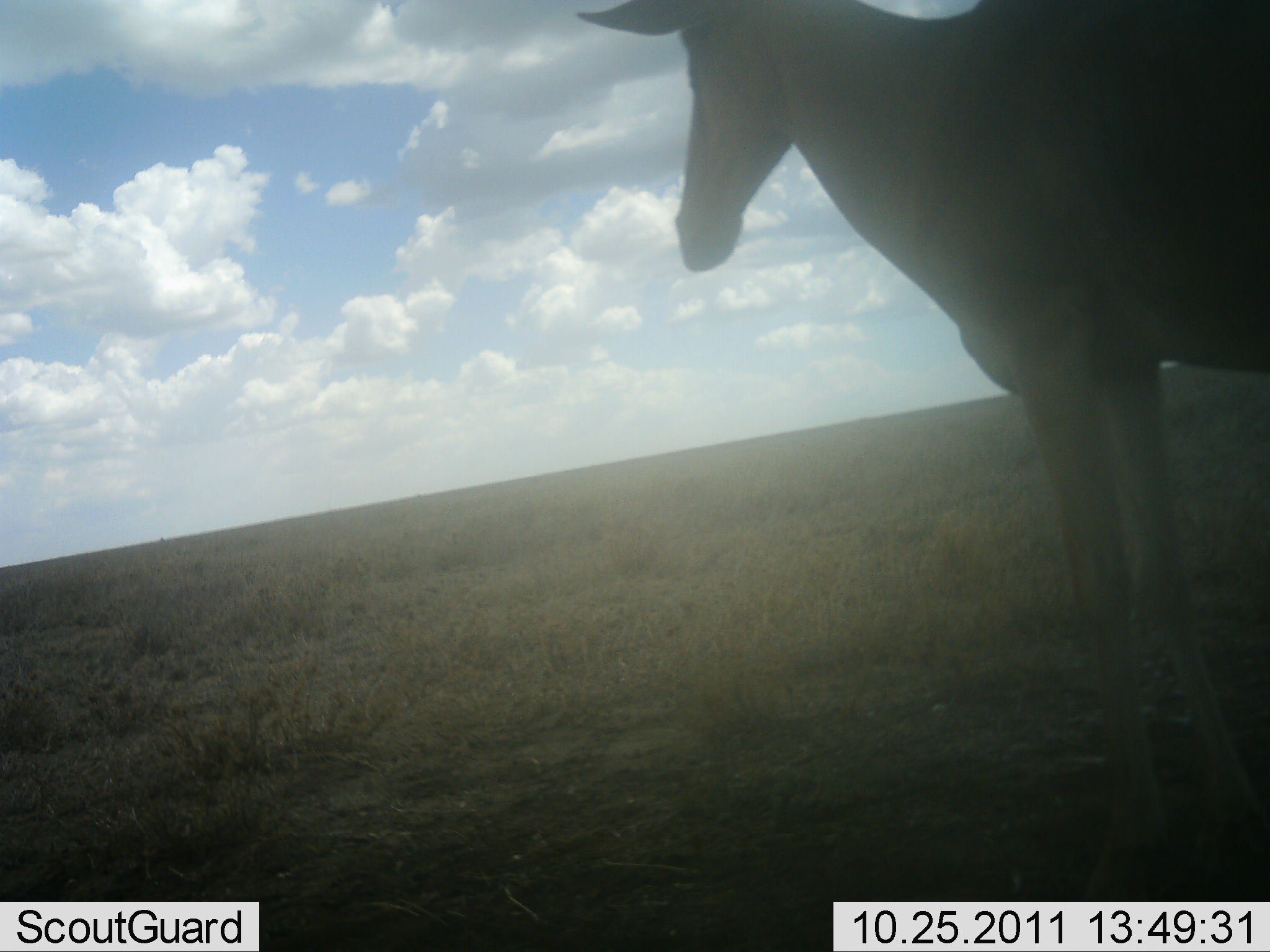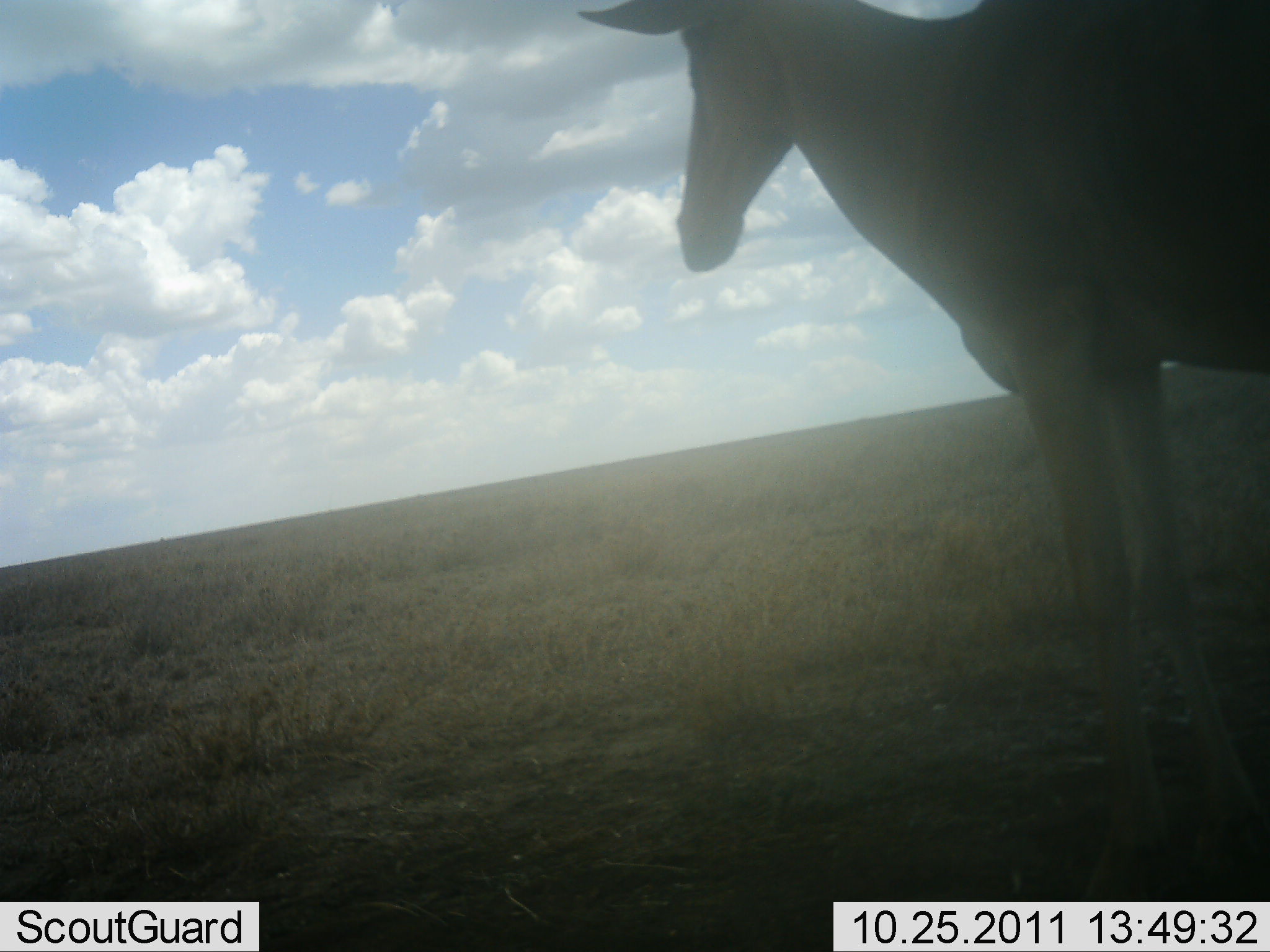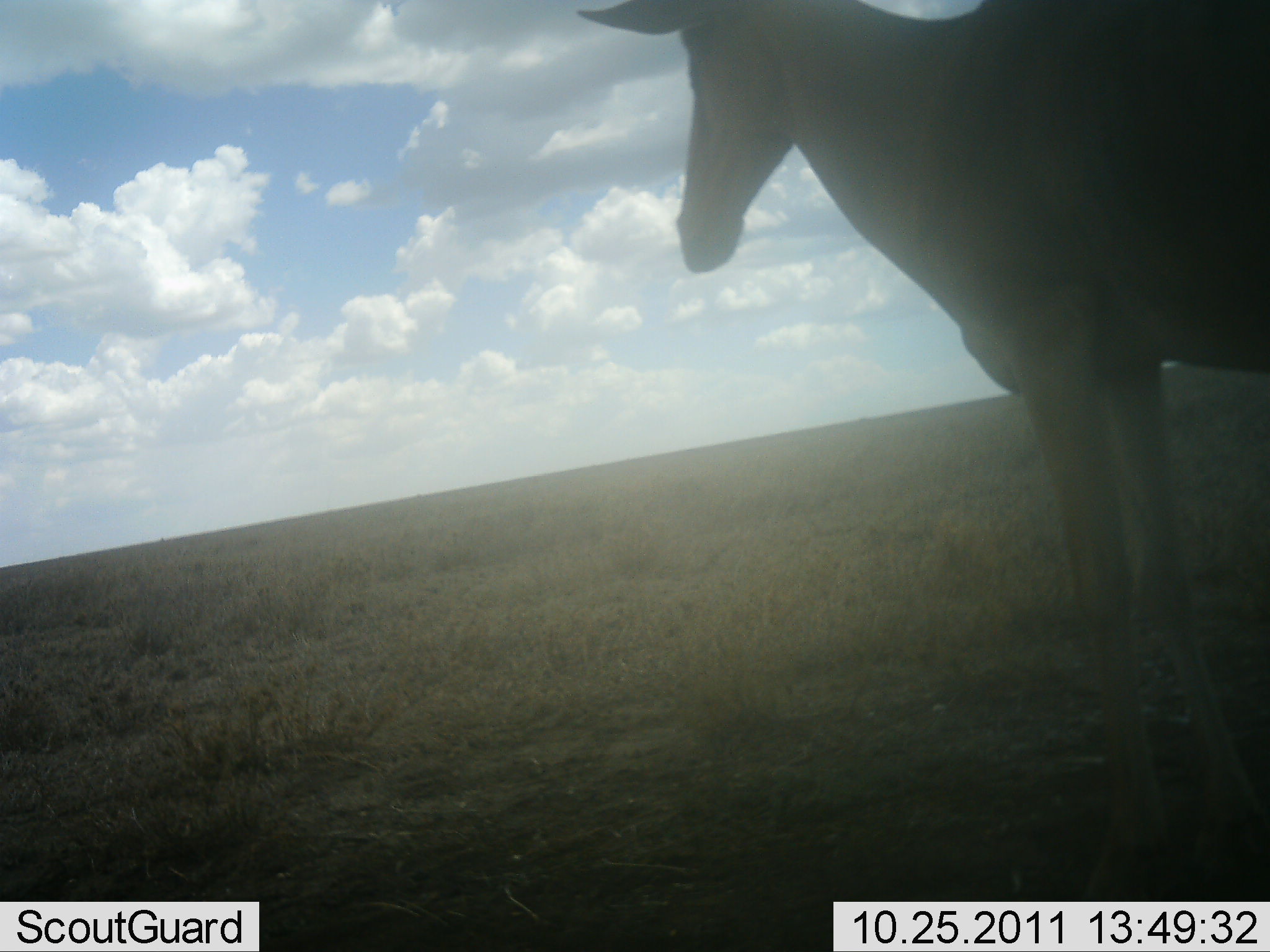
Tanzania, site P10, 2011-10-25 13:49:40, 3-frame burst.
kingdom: Animalia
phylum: Chordata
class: Mammalia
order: Artiodactyla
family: Bovidae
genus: Alcelaphus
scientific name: Alcelaphus buselaphus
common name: hartebeest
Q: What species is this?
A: Hartebeest (Alcelaphus buselaphus).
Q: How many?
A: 1.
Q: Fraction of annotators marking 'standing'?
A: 100%.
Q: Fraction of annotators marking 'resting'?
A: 0%.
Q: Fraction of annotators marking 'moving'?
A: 0%.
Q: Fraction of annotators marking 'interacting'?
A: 0%.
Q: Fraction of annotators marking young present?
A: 0%.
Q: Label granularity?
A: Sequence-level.